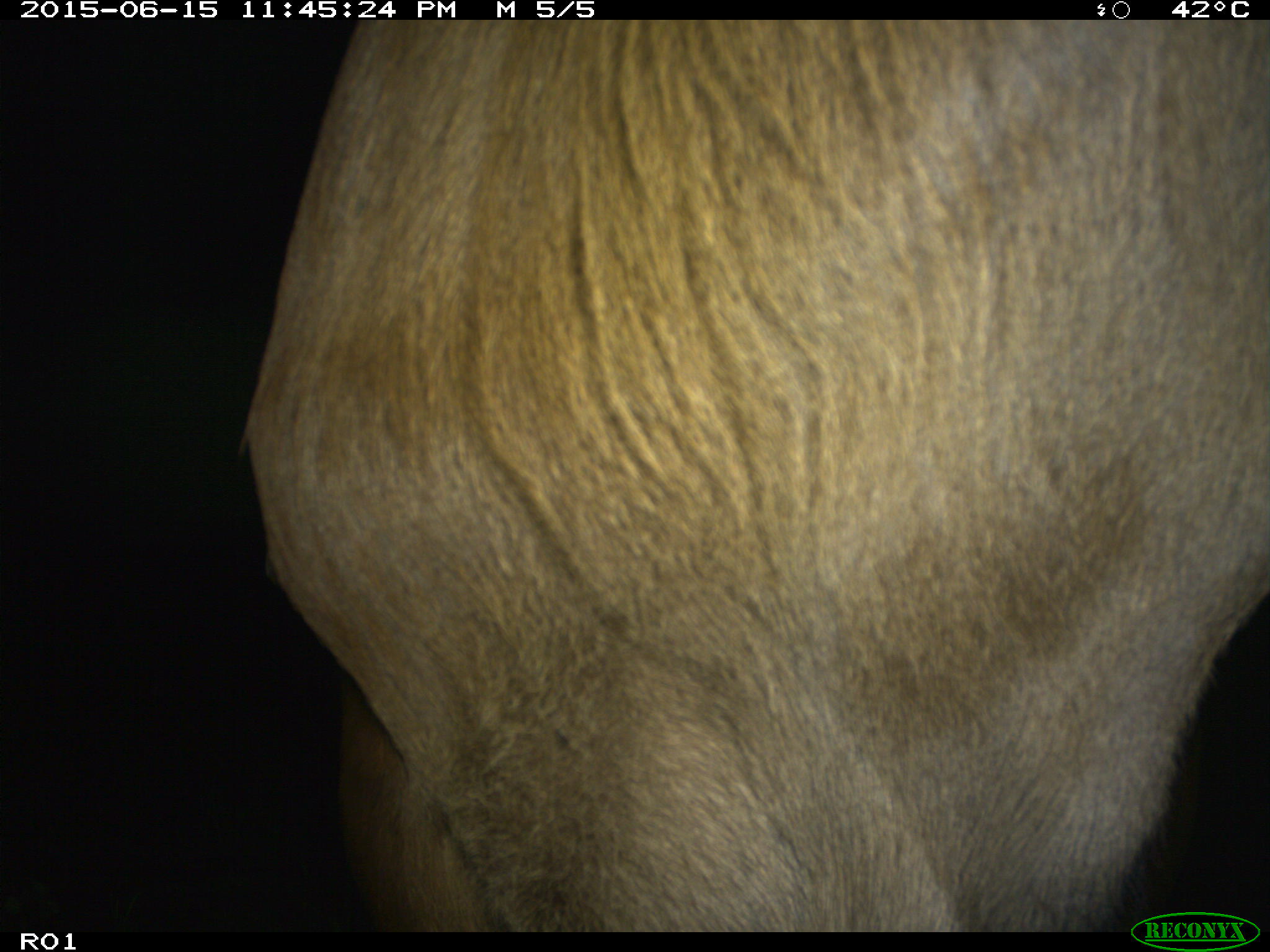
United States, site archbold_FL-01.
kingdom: Animalia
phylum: Chordata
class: Mammalia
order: Artiodactyla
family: Bovidae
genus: Bos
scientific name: Bos taurus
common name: domestic cow